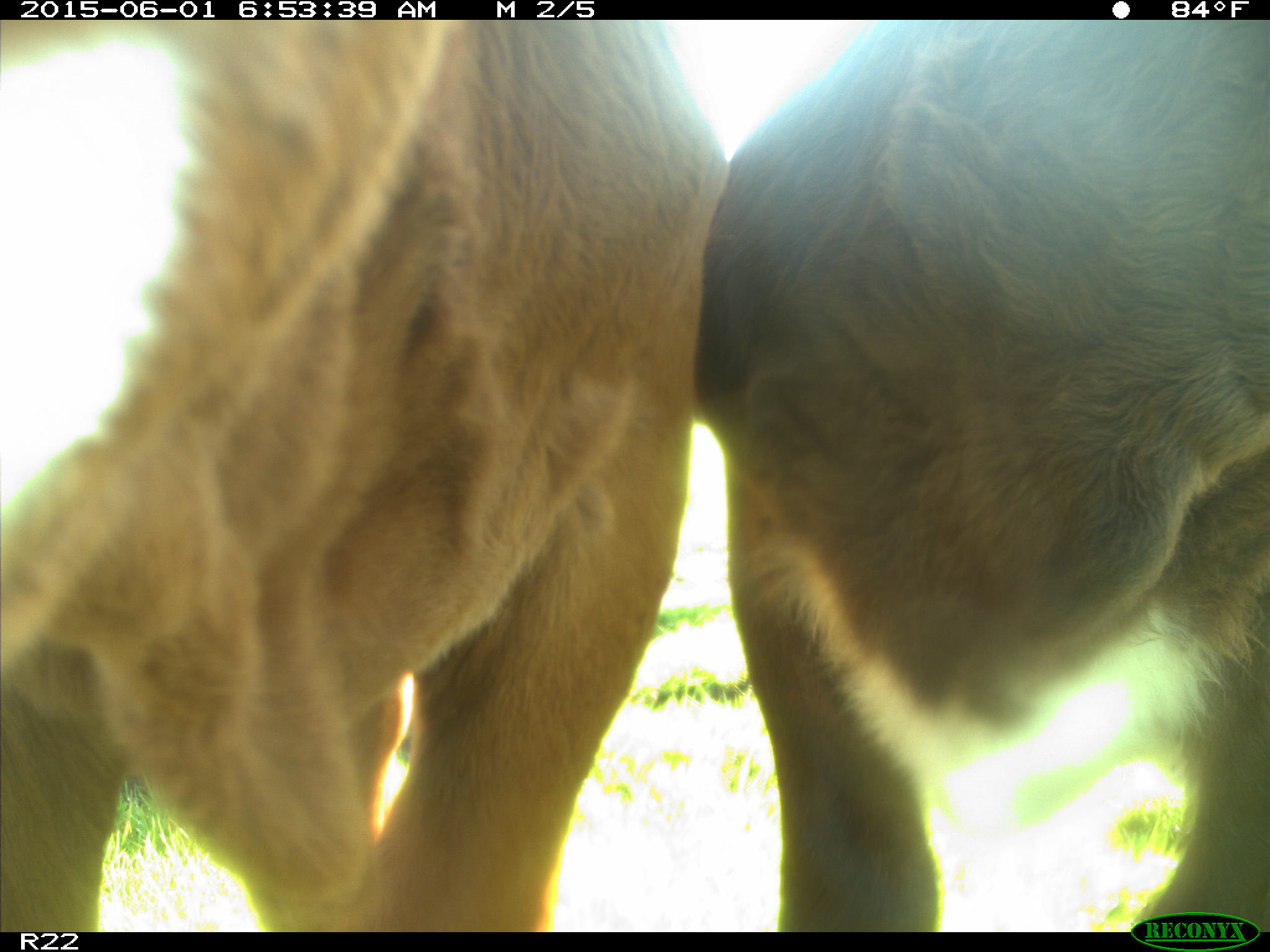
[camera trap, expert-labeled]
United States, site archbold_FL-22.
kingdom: Animalia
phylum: Chordata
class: Mammalia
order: Artiodactyla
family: Bovidae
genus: Bos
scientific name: Bos taurus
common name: domestic cow